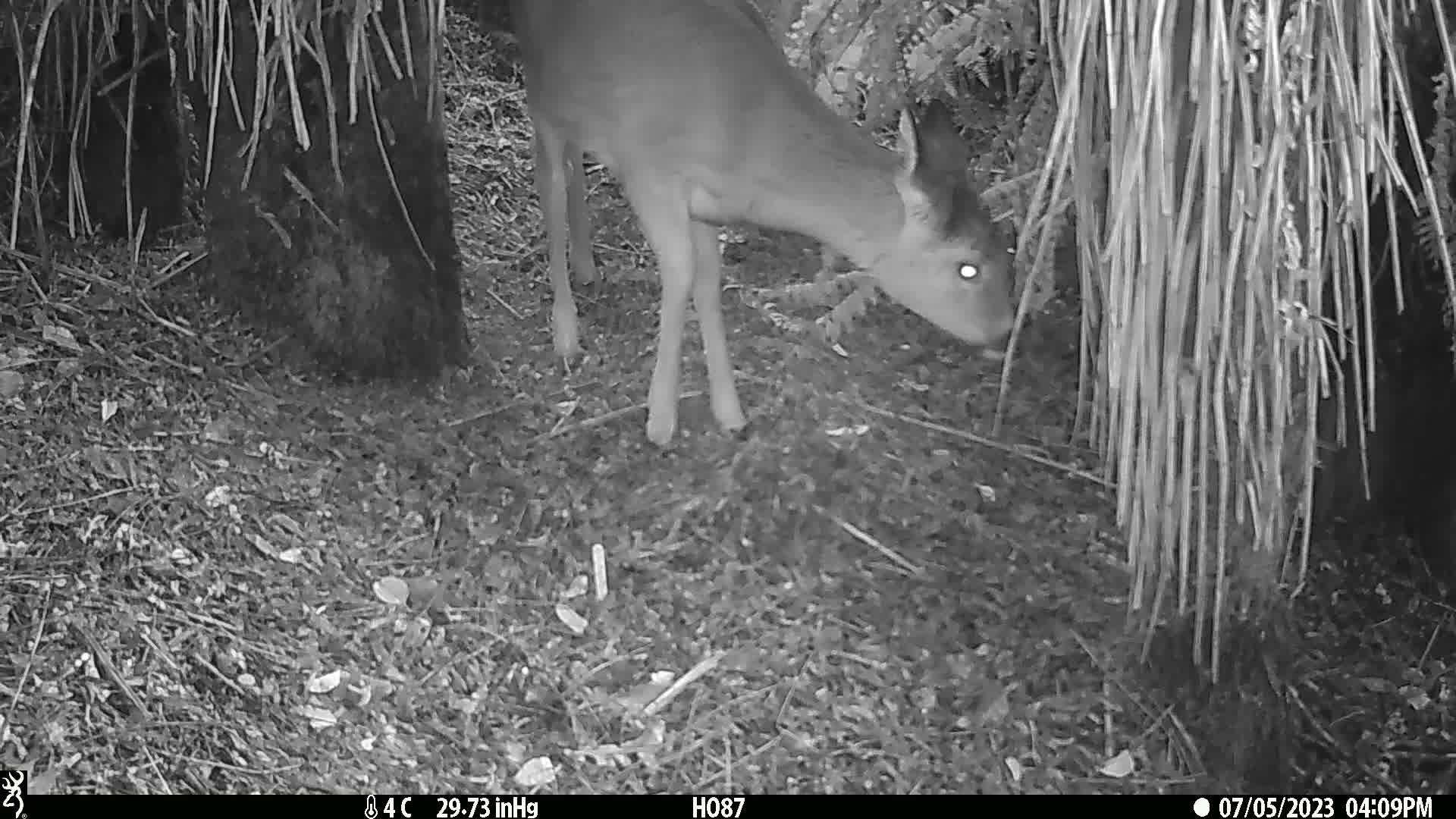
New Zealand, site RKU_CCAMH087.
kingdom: Animalia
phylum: Chordata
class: Mammalia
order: Artiodactyla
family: Cervidae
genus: Odocoileus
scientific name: Odocoileus virginianus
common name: white-tailed deer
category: white tailed deer